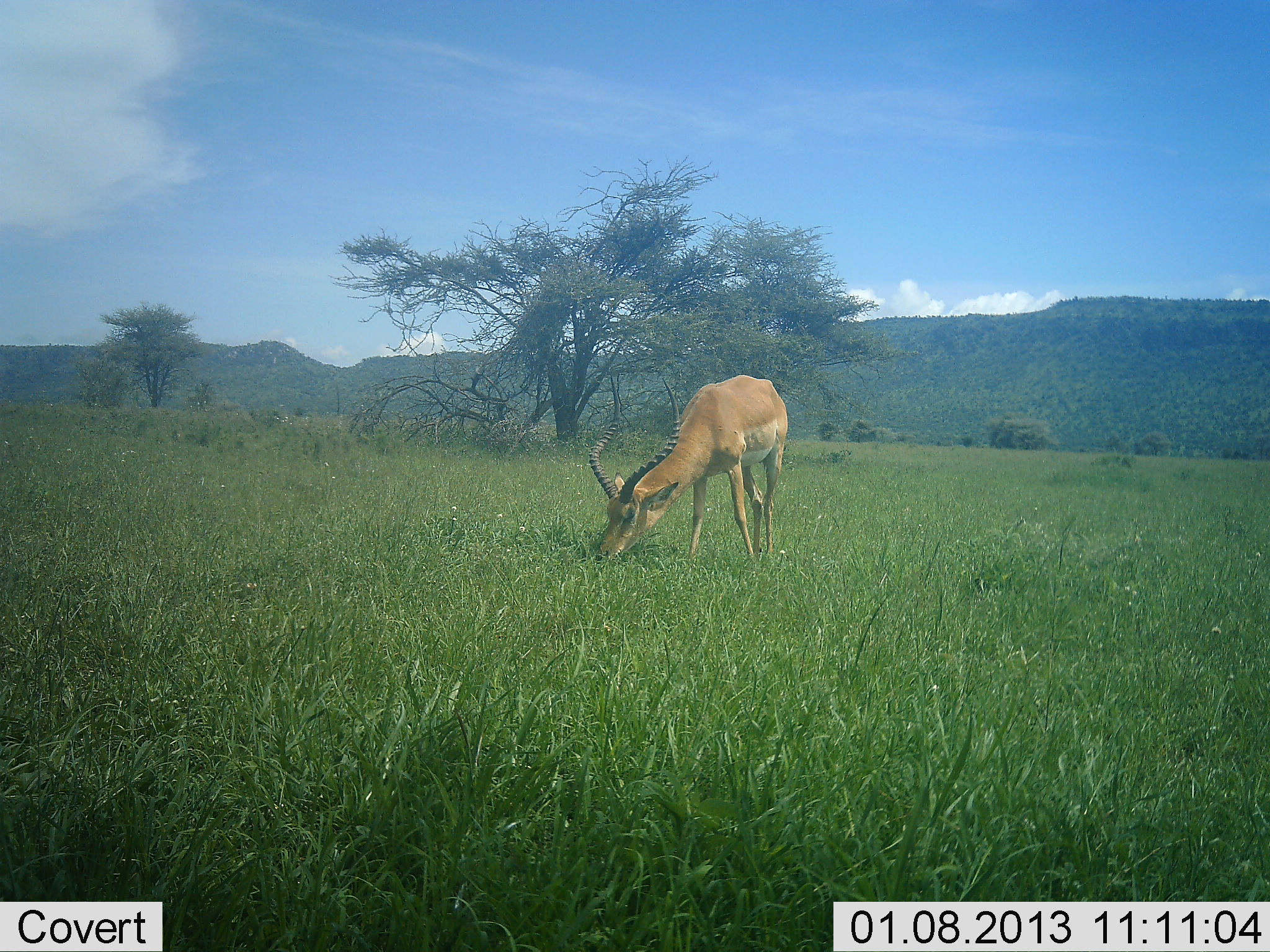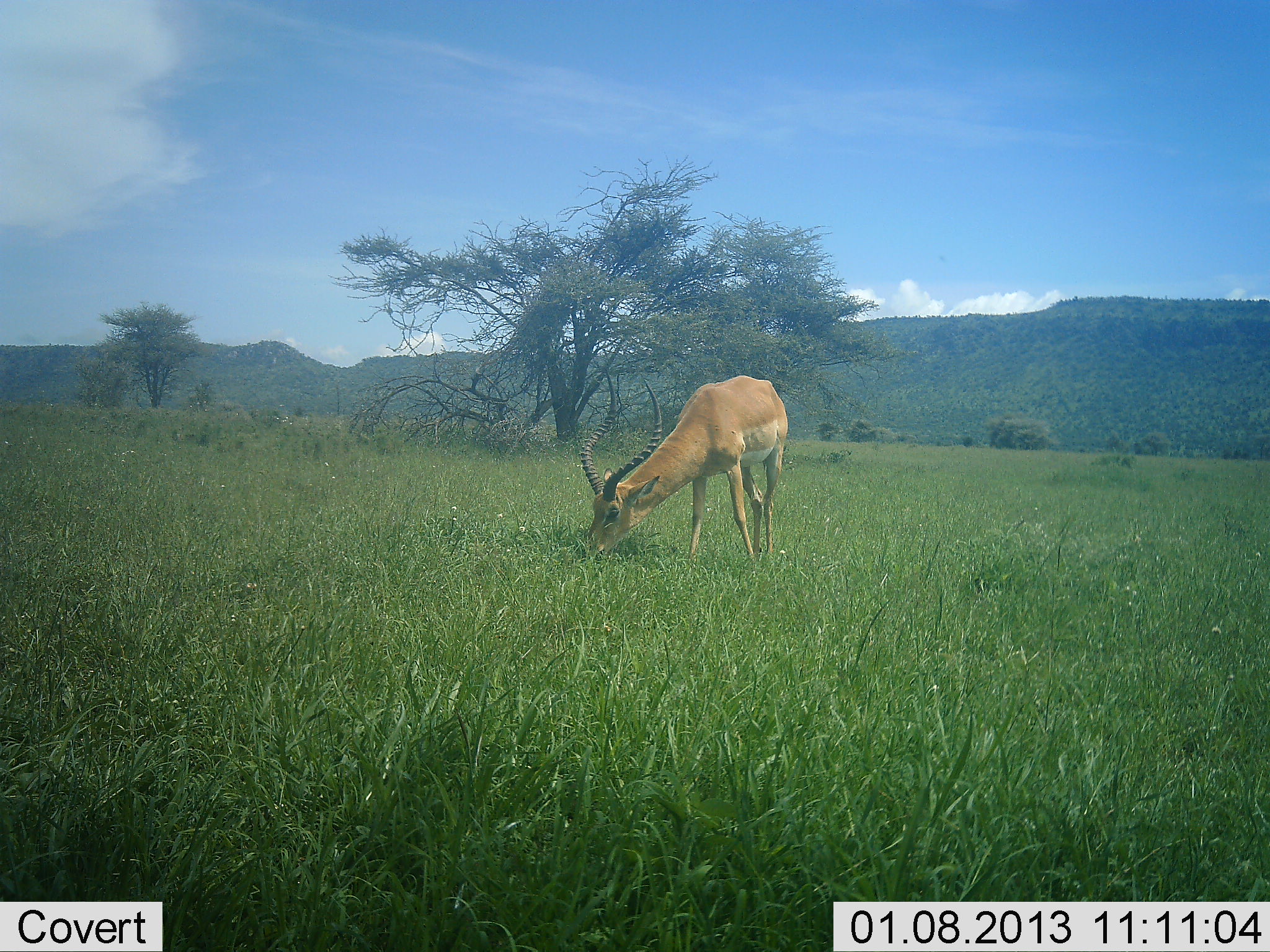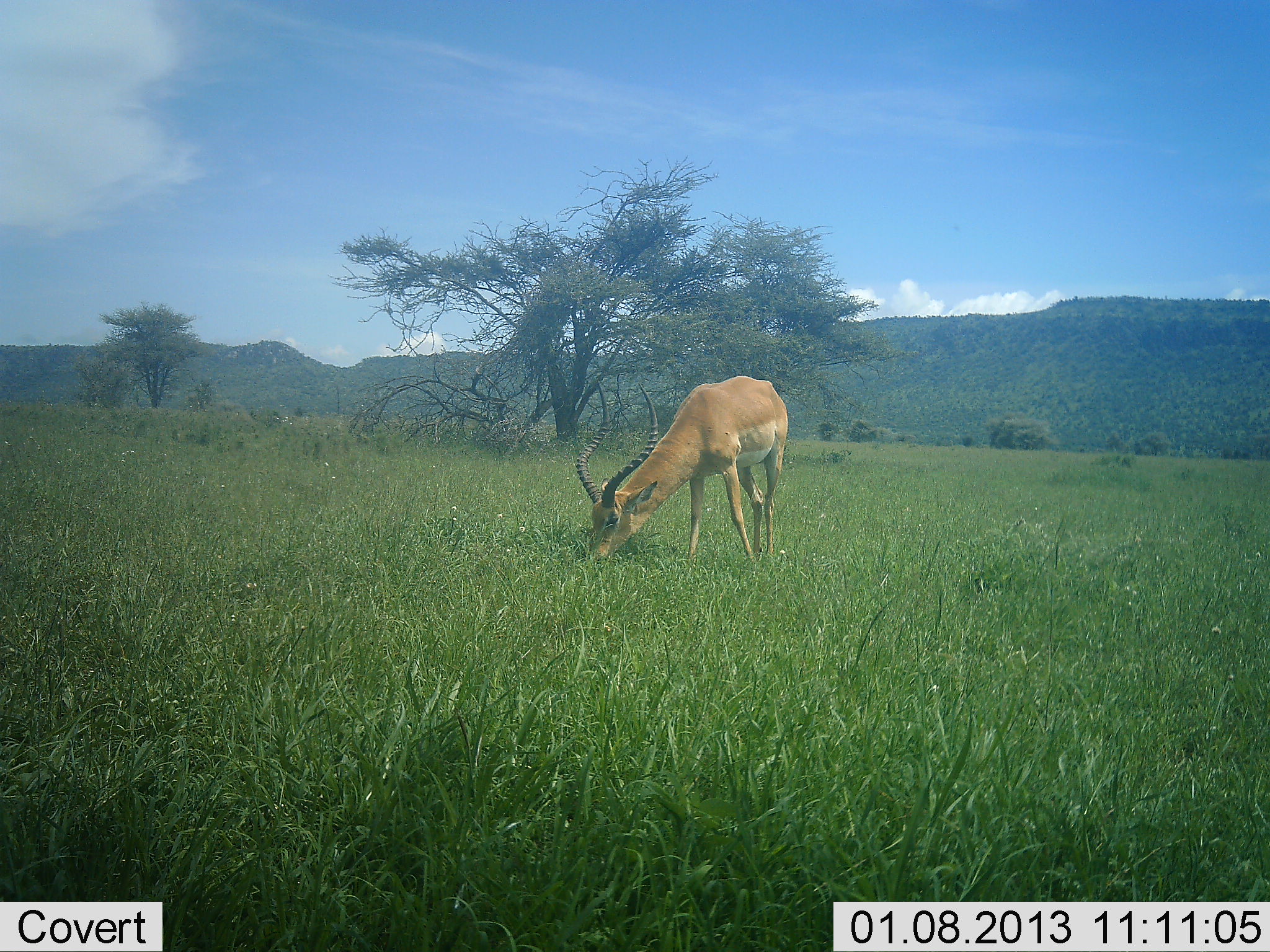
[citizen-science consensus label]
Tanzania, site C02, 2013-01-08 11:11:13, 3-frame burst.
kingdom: Animalia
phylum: Chordata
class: Mammalia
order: Artiodactyla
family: Bovidae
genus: Aepyceros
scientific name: Aepyceros melampus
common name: impala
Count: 1.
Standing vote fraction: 0%.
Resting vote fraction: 0%.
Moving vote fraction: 0%.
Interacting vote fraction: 0%.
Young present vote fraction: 0%.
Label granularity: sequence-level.